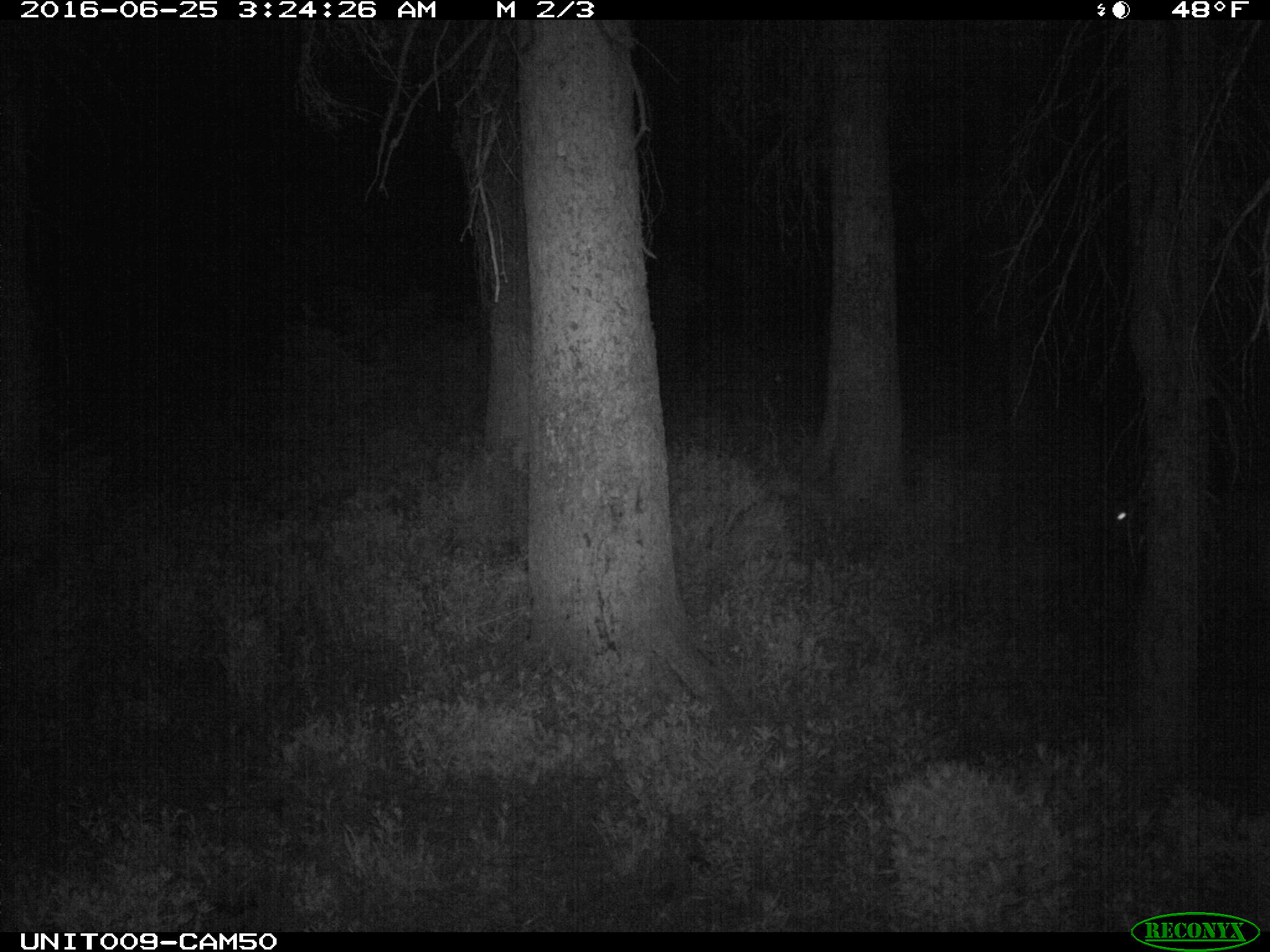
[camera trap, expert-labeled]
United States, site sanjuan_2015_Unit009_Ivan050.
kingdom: Animalia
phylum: Chordata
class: Mammalia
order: Artiodactyla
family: Cervidae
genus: Cervus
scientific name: Cervus elaphus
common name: red deer